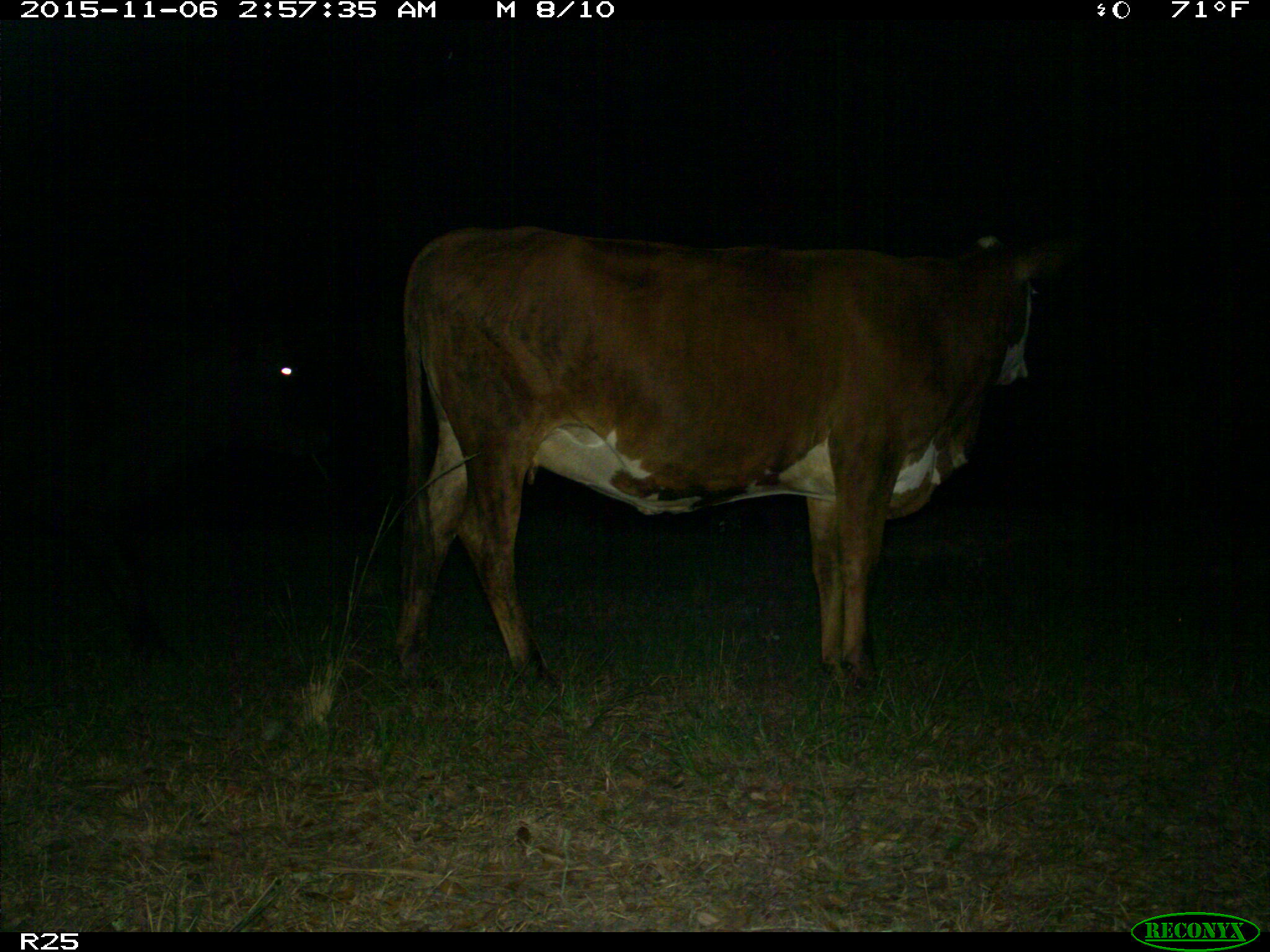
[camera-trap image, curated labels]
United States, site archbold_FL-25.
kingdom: Animalia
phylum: Chordata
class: Mammalia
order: Artiodactyla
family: Bovidae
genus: Bos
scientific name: Bos taurus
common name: domestic cow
Bos taurus (domestic cow).